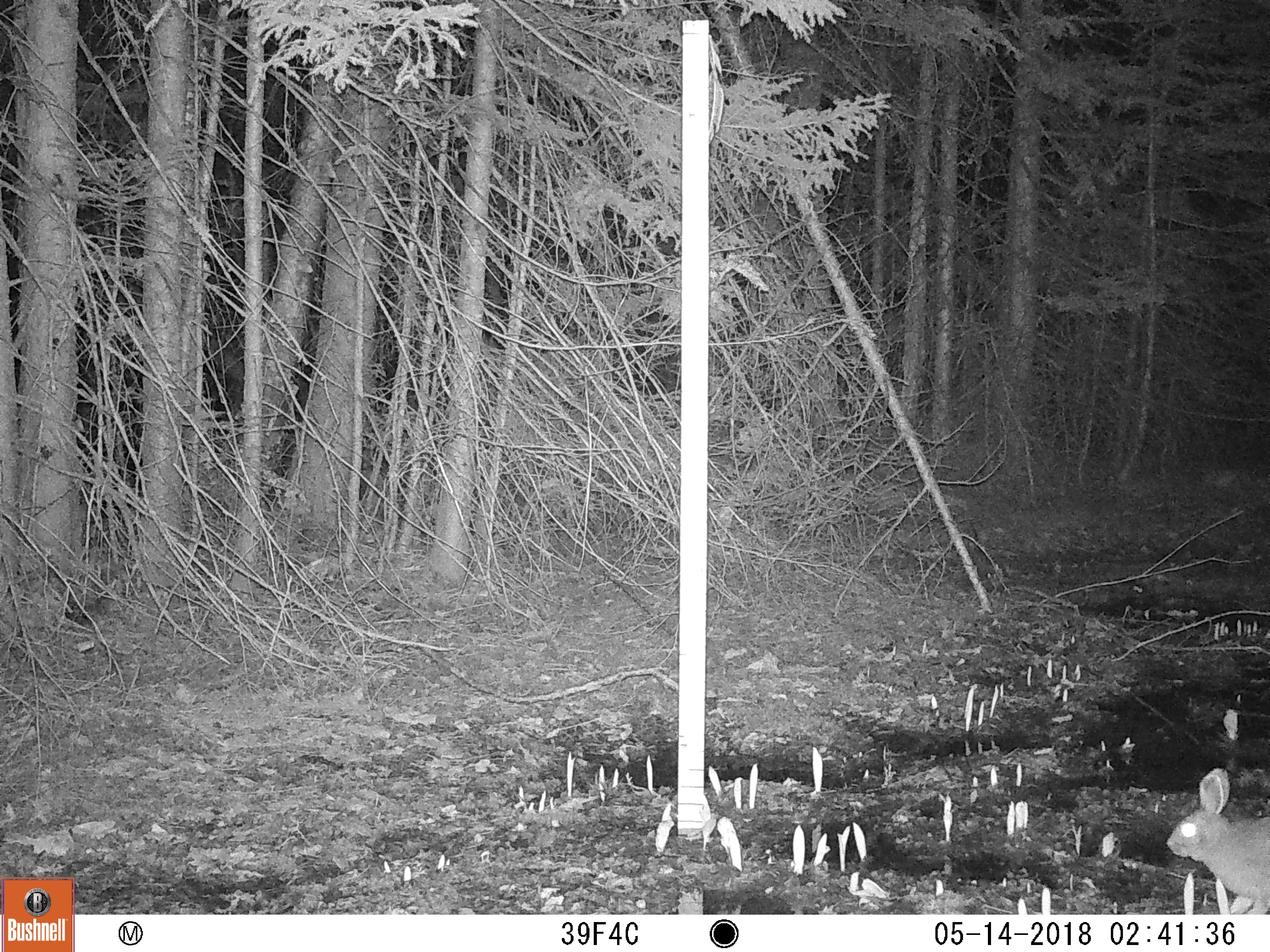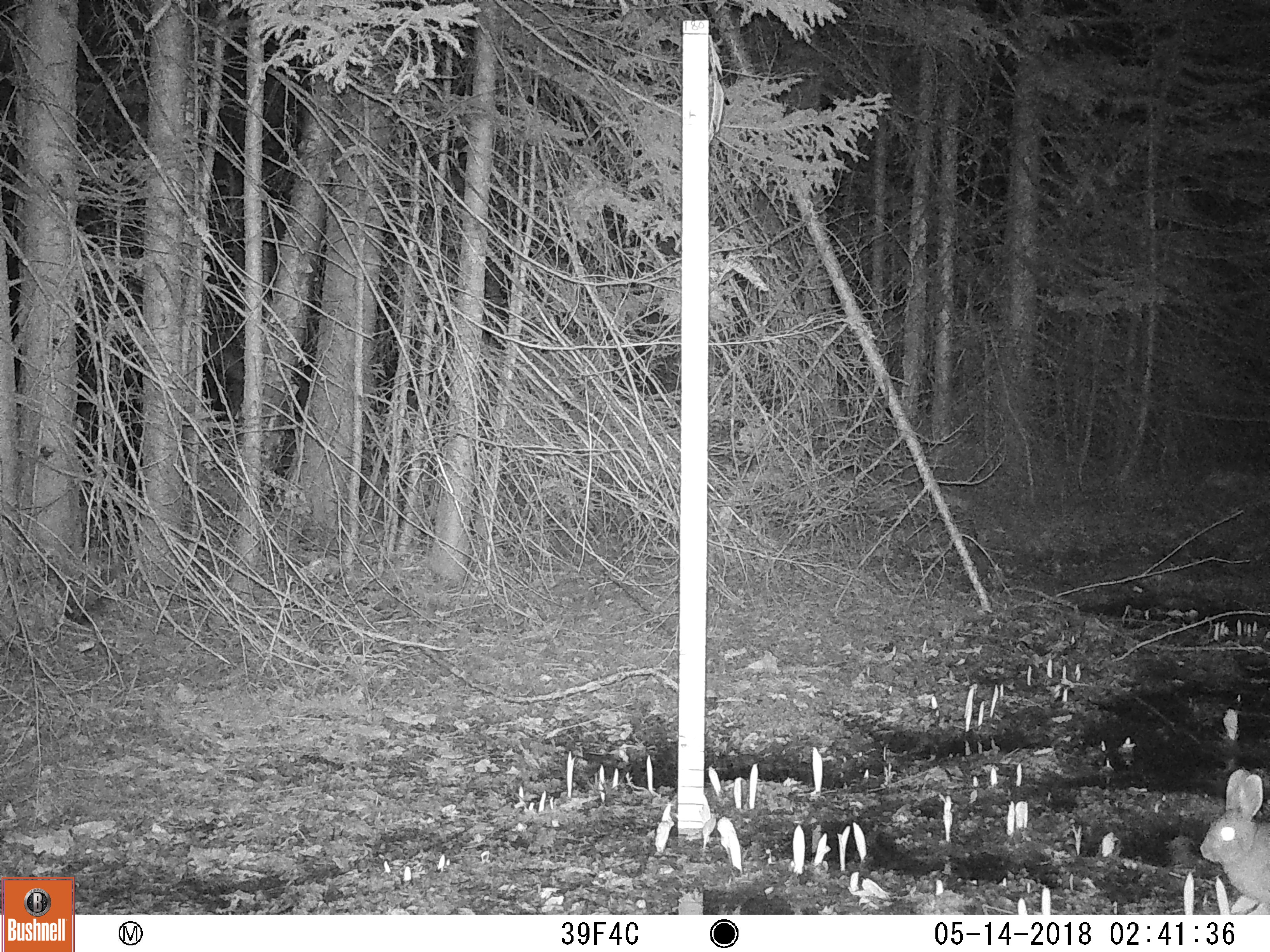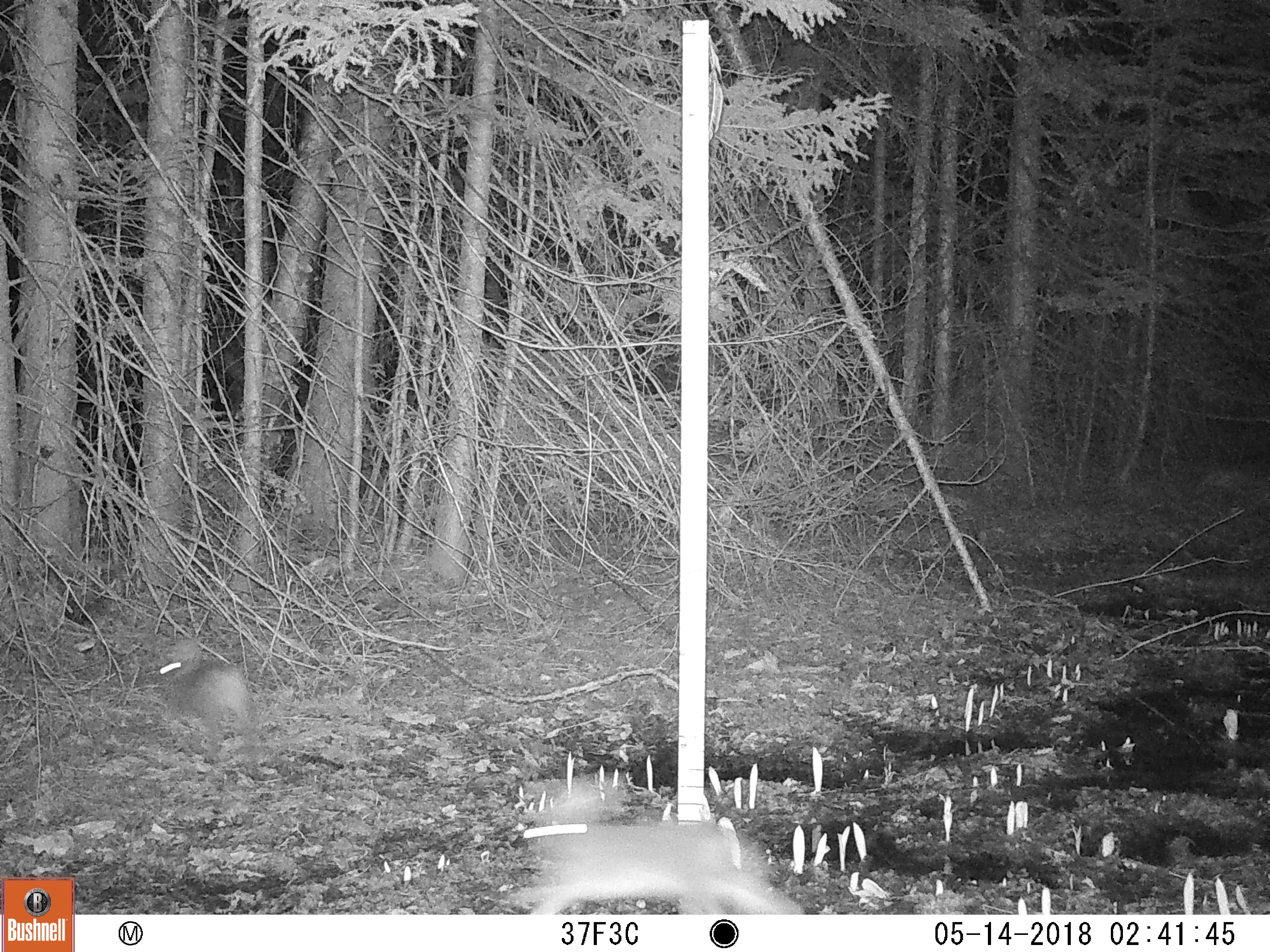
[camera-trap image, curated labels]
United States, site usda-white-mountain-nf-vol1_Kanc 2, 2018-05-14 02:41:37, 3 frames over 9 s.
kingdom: Animalia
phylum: Chordata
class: Mammalia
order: Lagomorpha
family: Leporidae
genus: Lepus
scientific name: Lepus americanus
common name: snowshoe hare